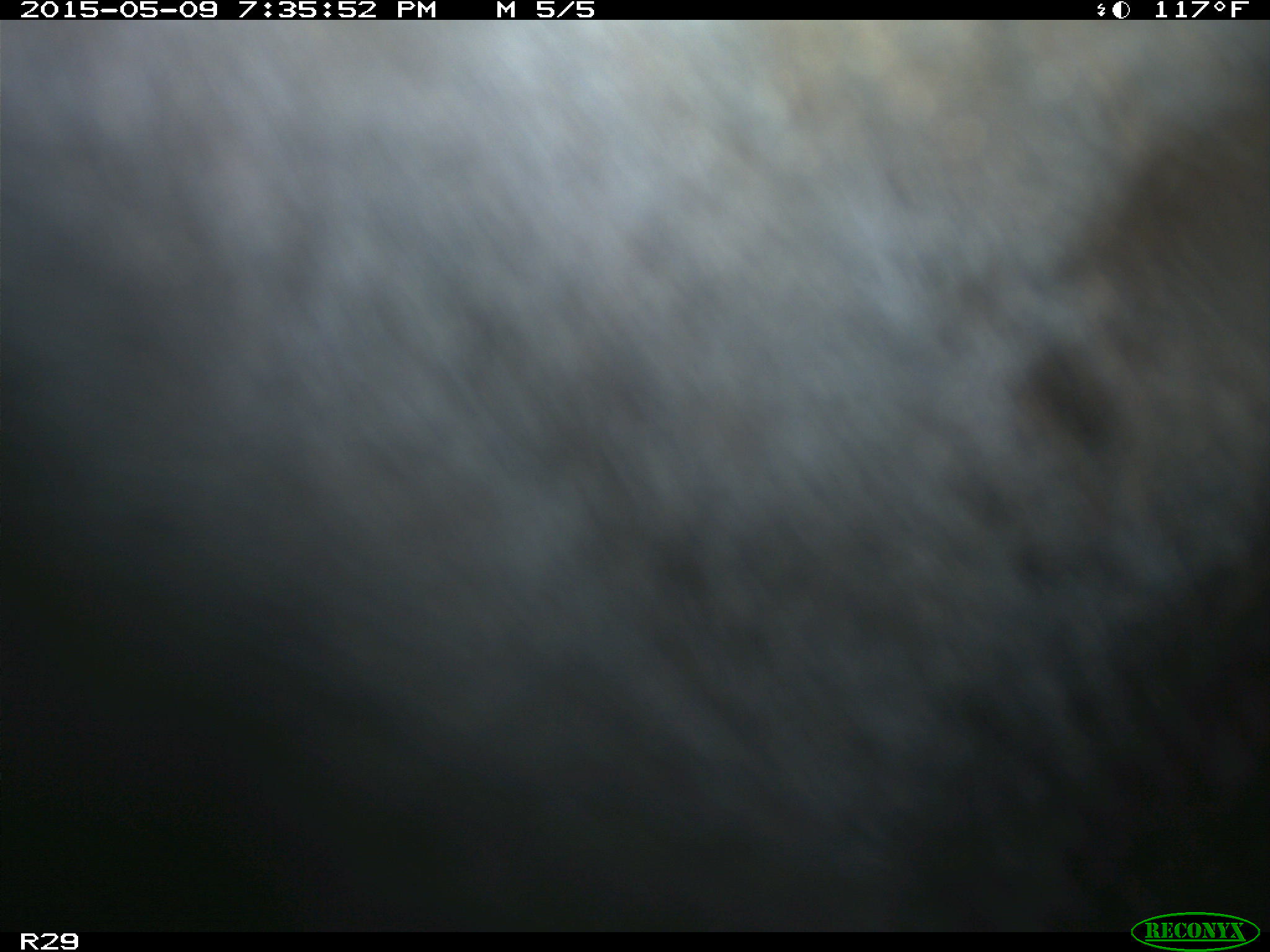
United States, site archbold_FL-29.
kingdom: Animalia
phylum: Chordata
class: Mammalia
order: Artiodactyla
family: Bovidae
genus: Bos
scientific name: Bos taurus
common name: domestic cow